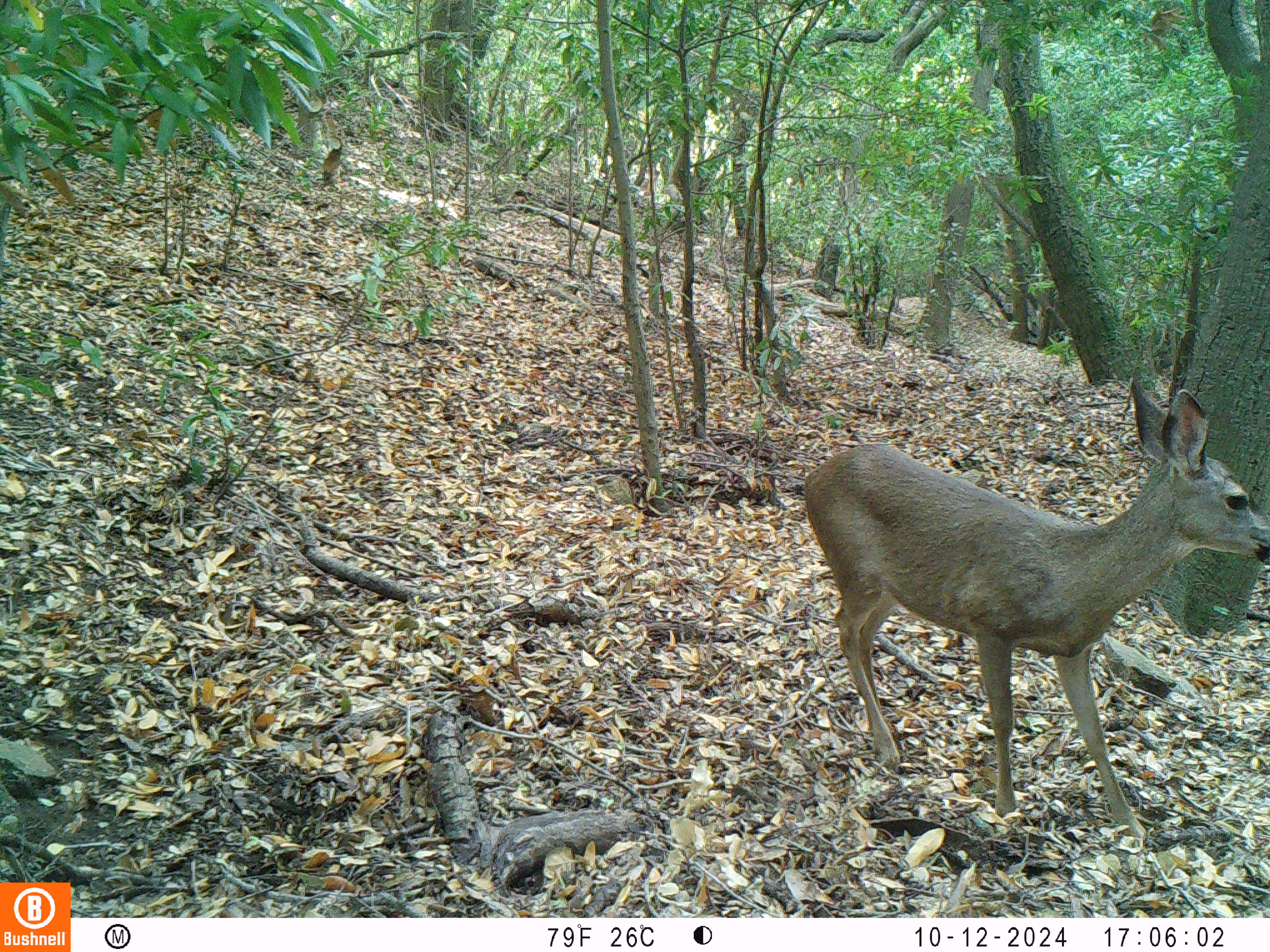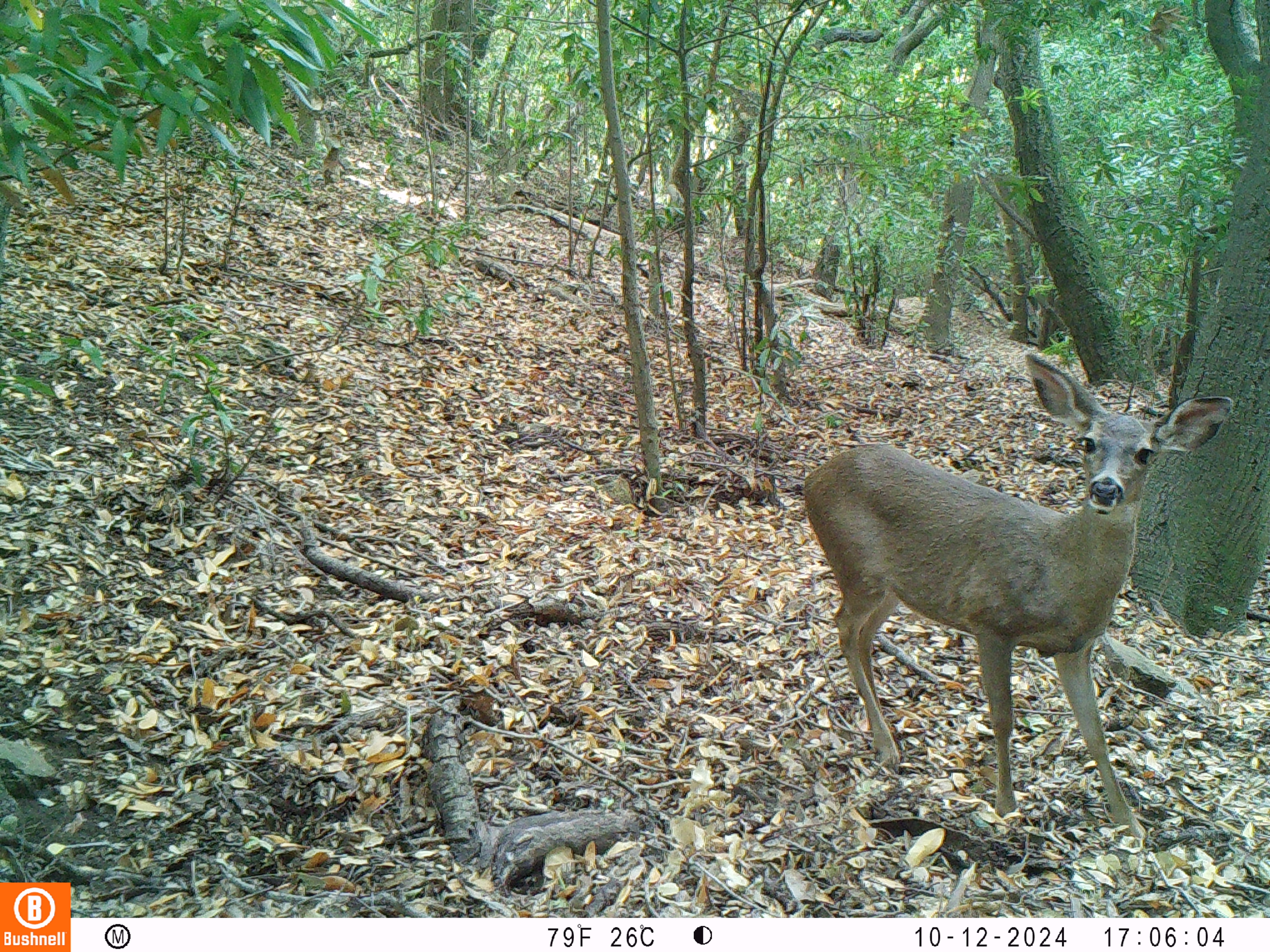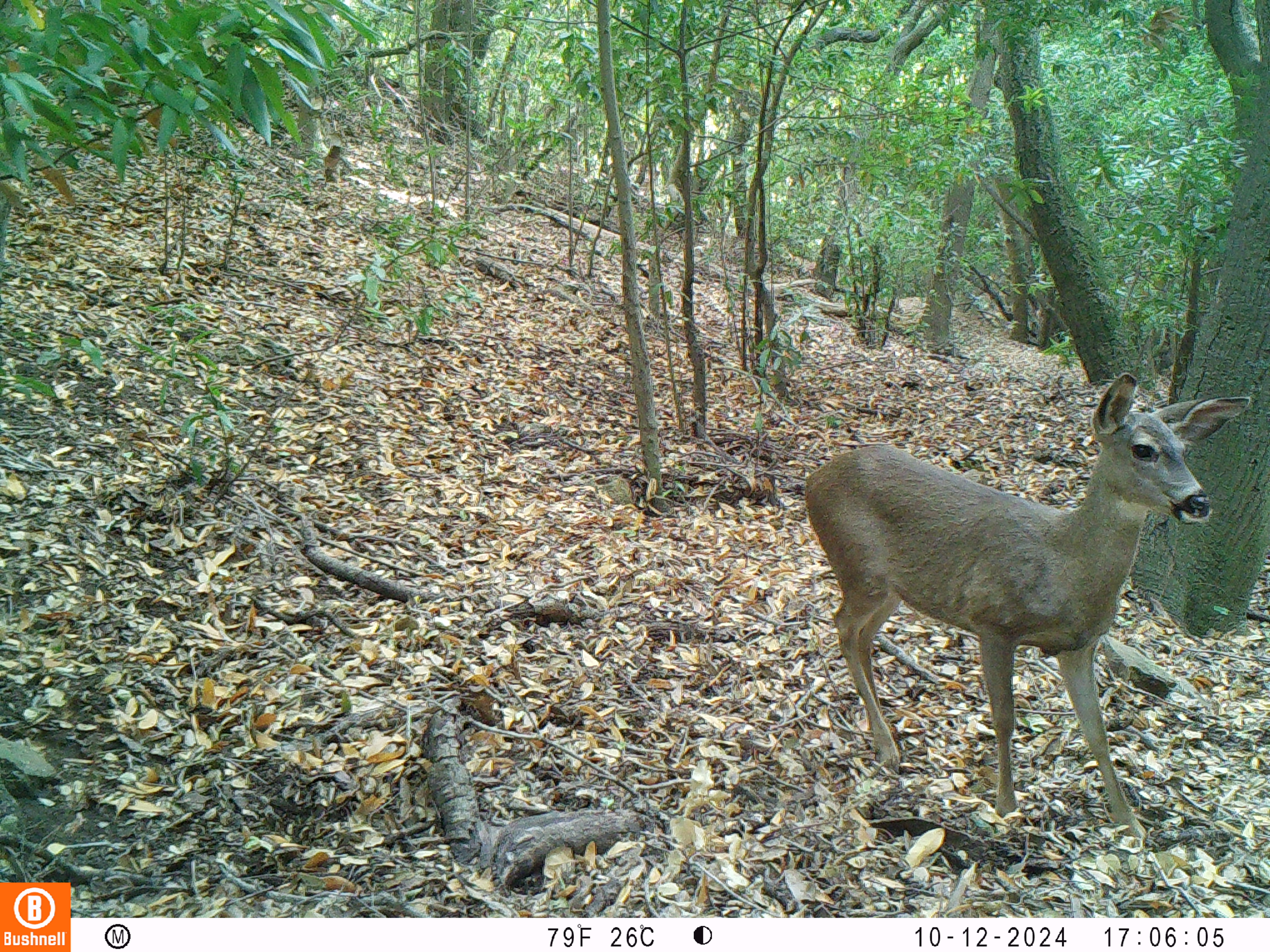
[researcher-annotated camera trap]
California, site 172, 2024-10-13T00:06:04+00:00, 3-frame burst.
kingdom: Animalia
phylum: Chordata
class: Mammalia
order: Artiodactyla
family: Cervidae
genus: Odocoileus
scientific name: Odocoileus hemionus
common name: mule deer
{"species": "mule deer (Odocoileus hemionus)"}